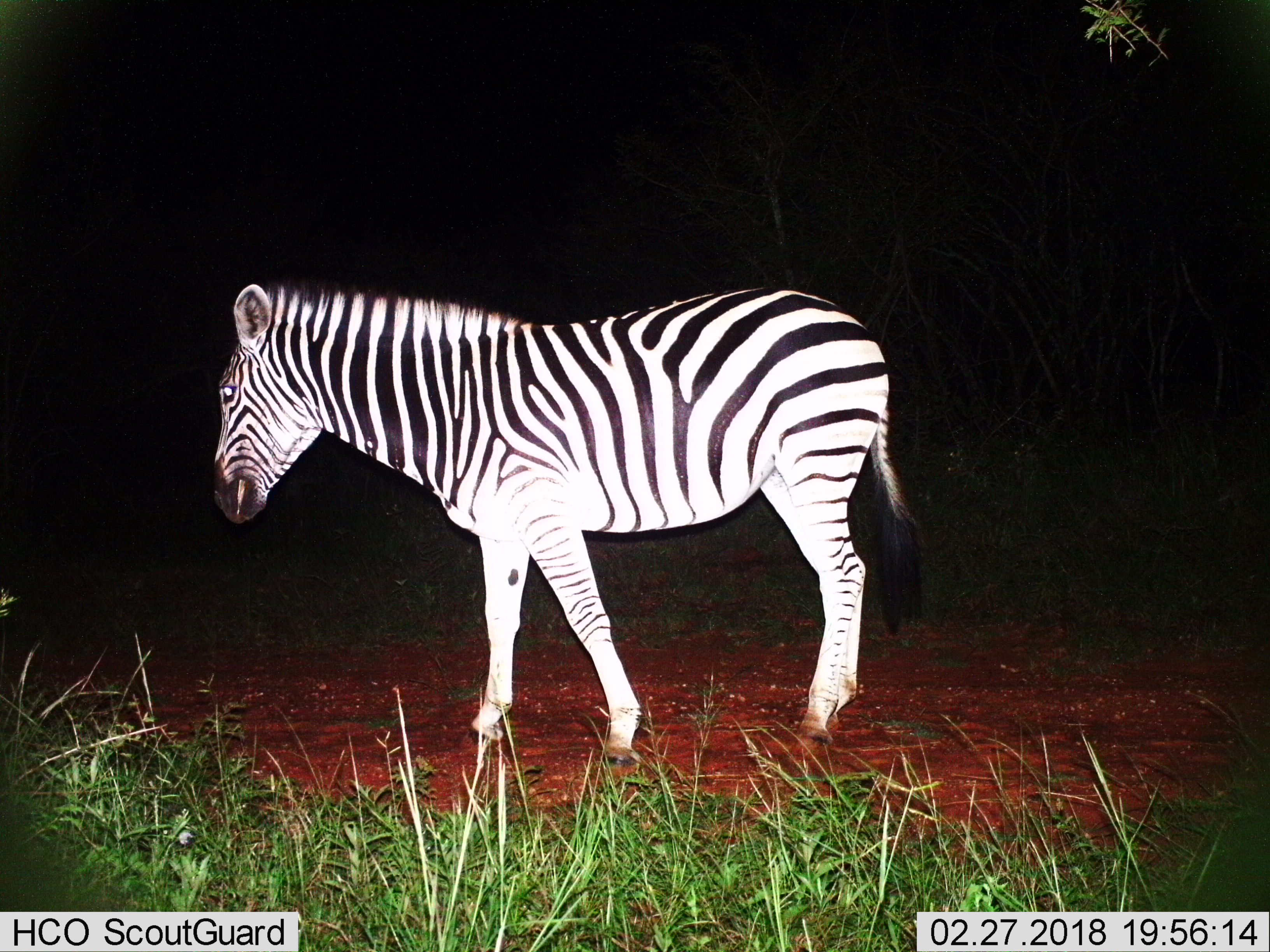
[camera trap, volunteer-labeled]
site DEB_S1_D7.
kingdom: Animalia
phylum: Chordata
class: Mammalia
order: Perissodactyla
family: Equidae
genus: Equus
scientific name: Equus quagga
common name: plains zebra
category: zebraplains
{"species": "zebraplains (plains zebra) (Equus quagga)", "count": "1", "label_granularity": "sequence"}